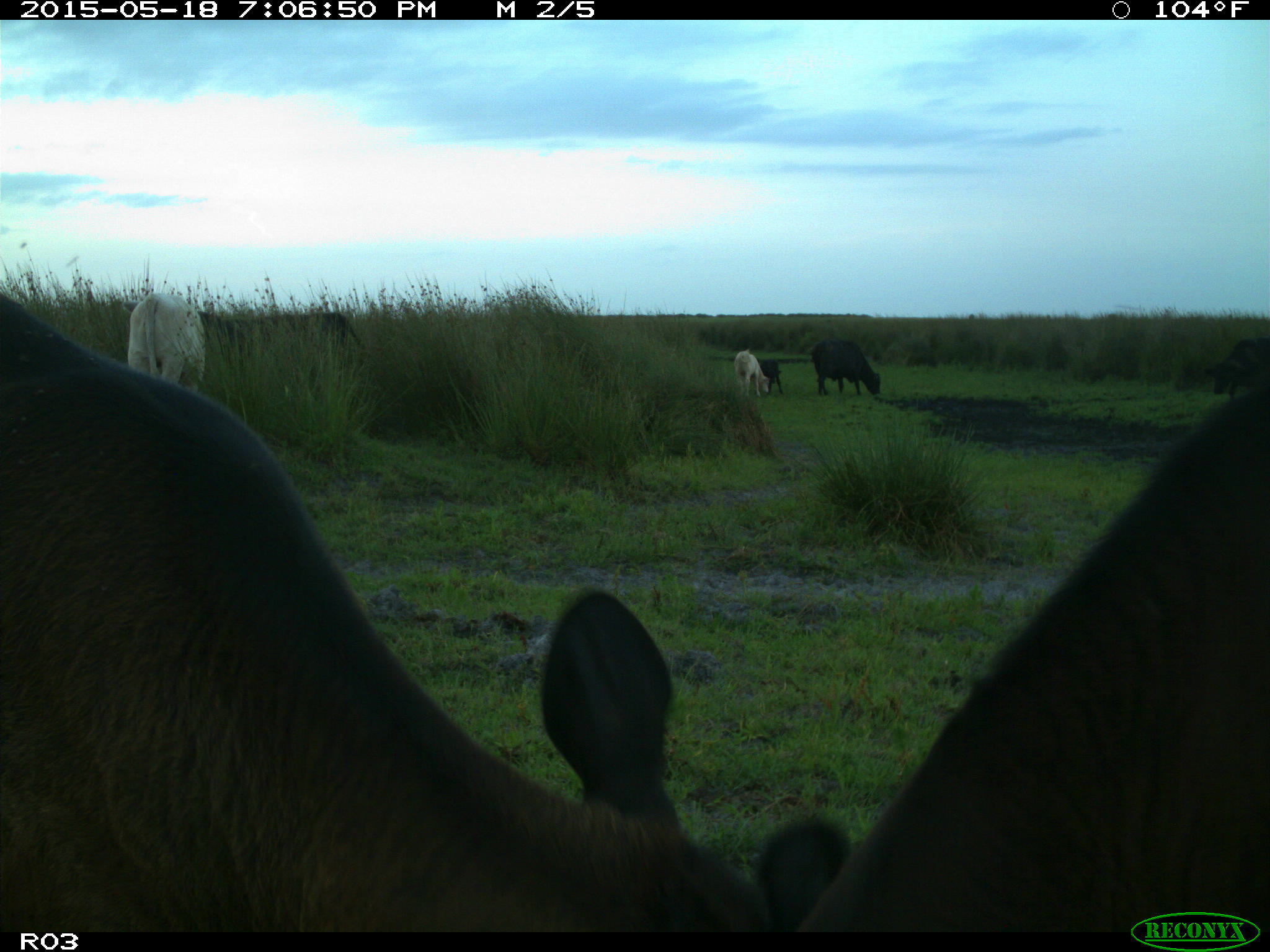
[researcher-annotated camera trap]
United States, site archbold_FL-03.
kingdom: Animalia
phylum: Chordata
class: Mammalia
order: Artiodactyla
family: Bovidae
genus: Bos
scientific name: Bos taurus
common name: domestic cow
Bos taurus (domestic cow).